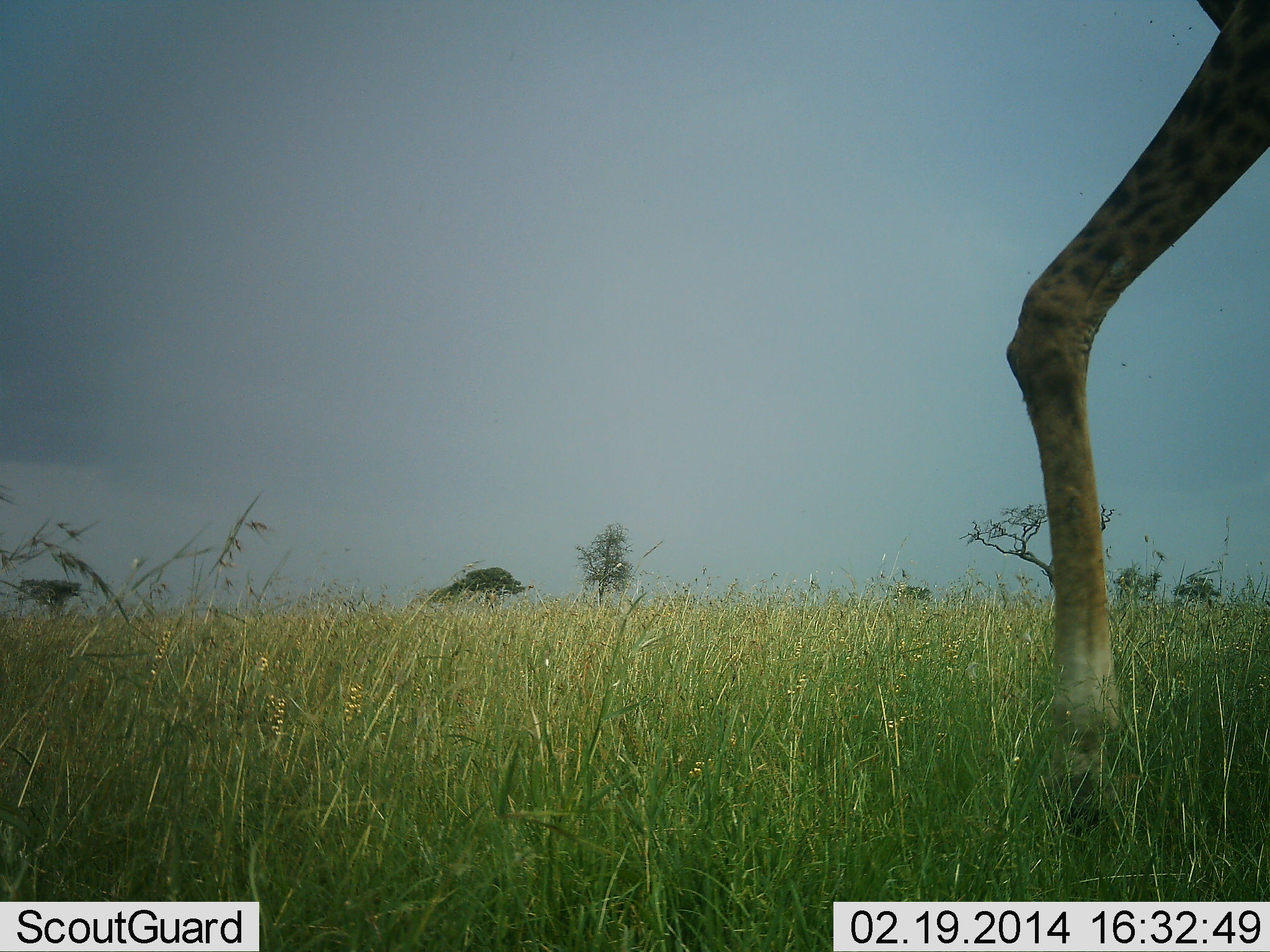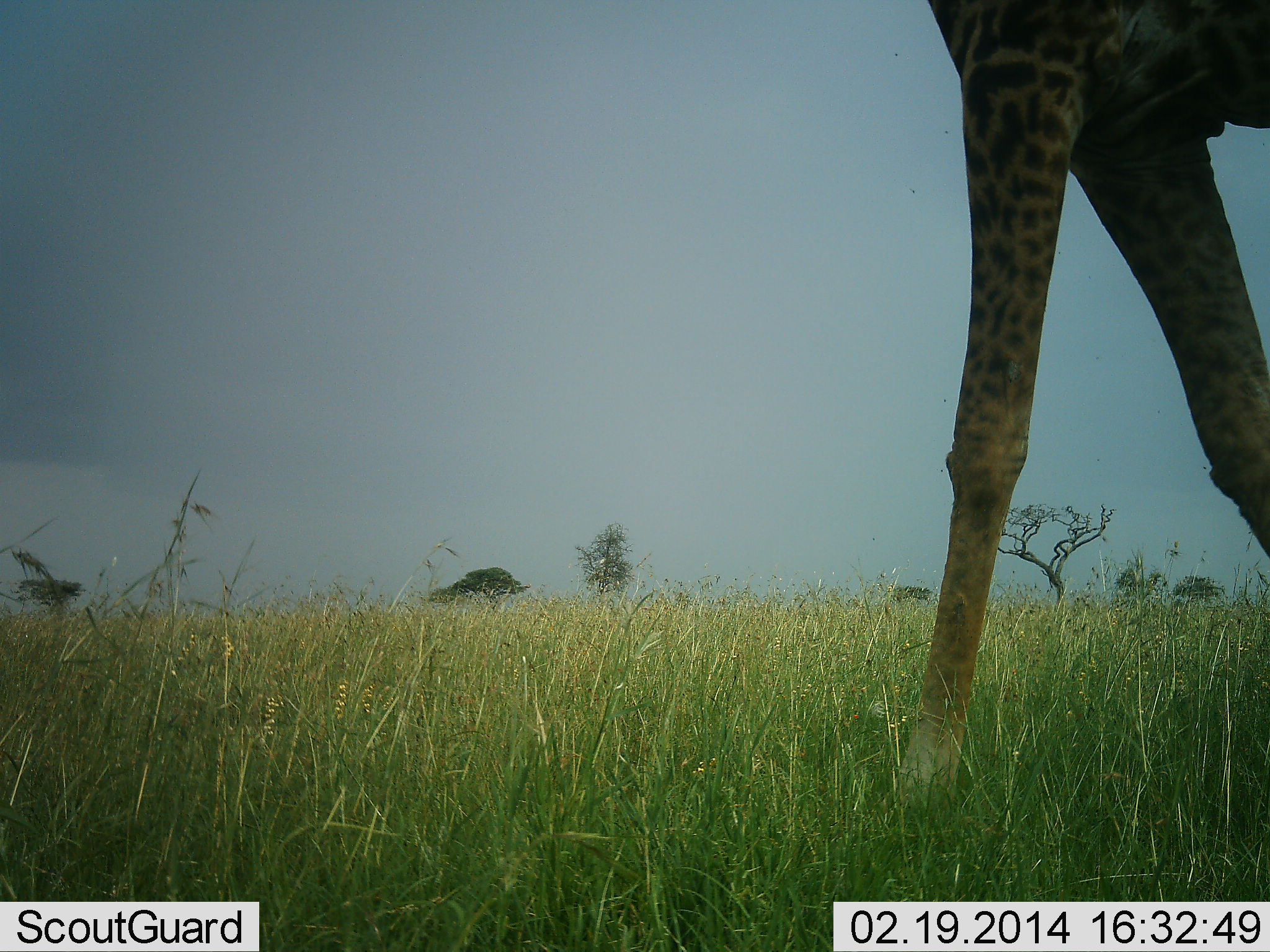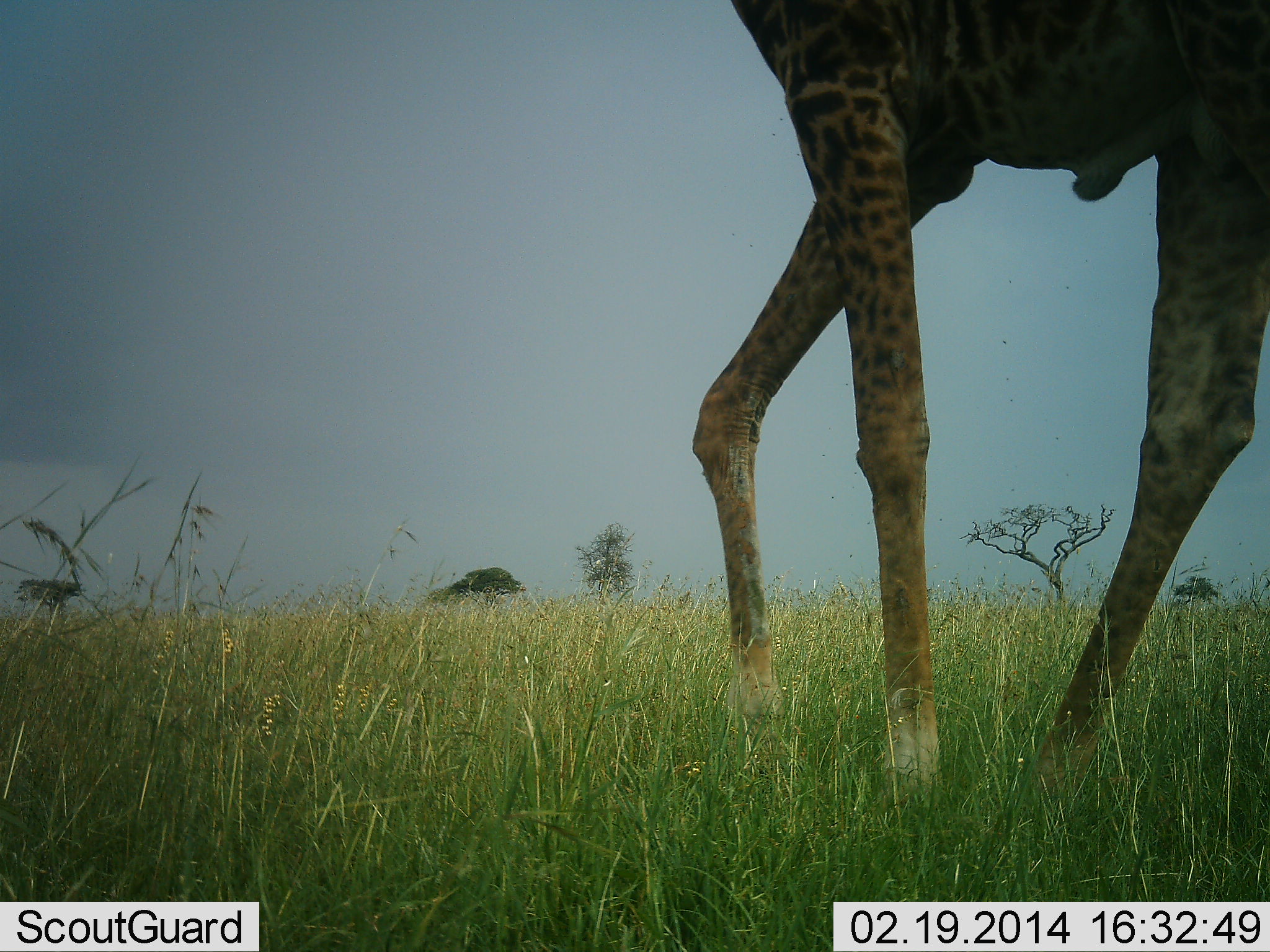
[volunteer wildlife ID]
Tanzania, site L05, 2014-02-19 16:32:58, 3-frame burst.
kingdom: Animalia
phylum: Chordata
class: Mammalia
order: Artiodactyla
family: Giraffidae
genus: Giraffa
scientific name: Giraffa camelopardalis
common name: giraffe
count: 1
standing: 0%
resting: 0%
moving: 100%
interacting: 0%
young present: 0%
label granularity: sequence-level